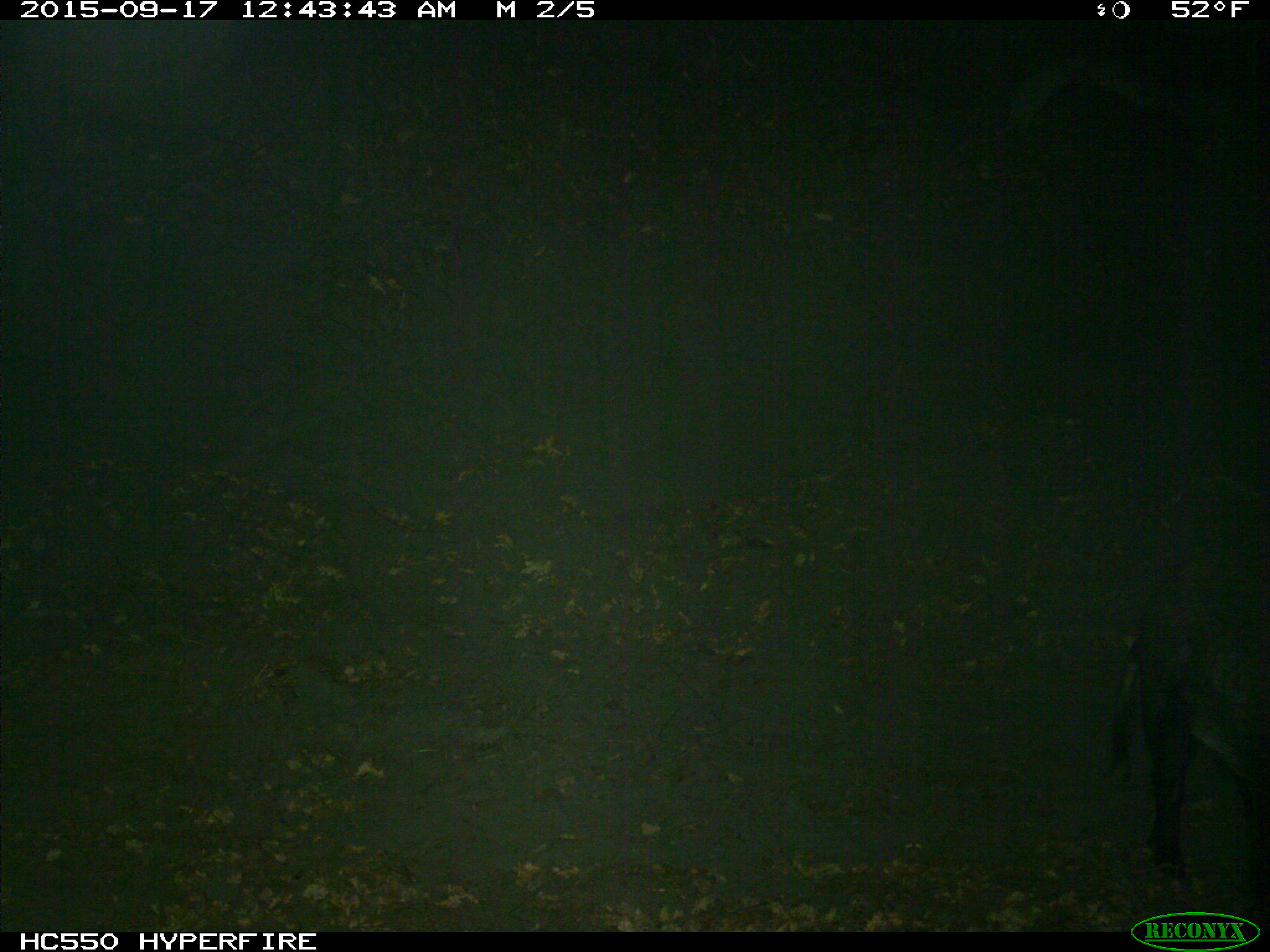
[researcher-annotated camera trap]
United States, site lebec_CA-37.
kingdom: Animalia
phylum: Chordata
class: Mammalia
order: Artiodactyla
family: Suidae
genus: Sus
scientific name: Sus scrofa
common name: wild boar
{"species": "Sus scrofa (wild boar)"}